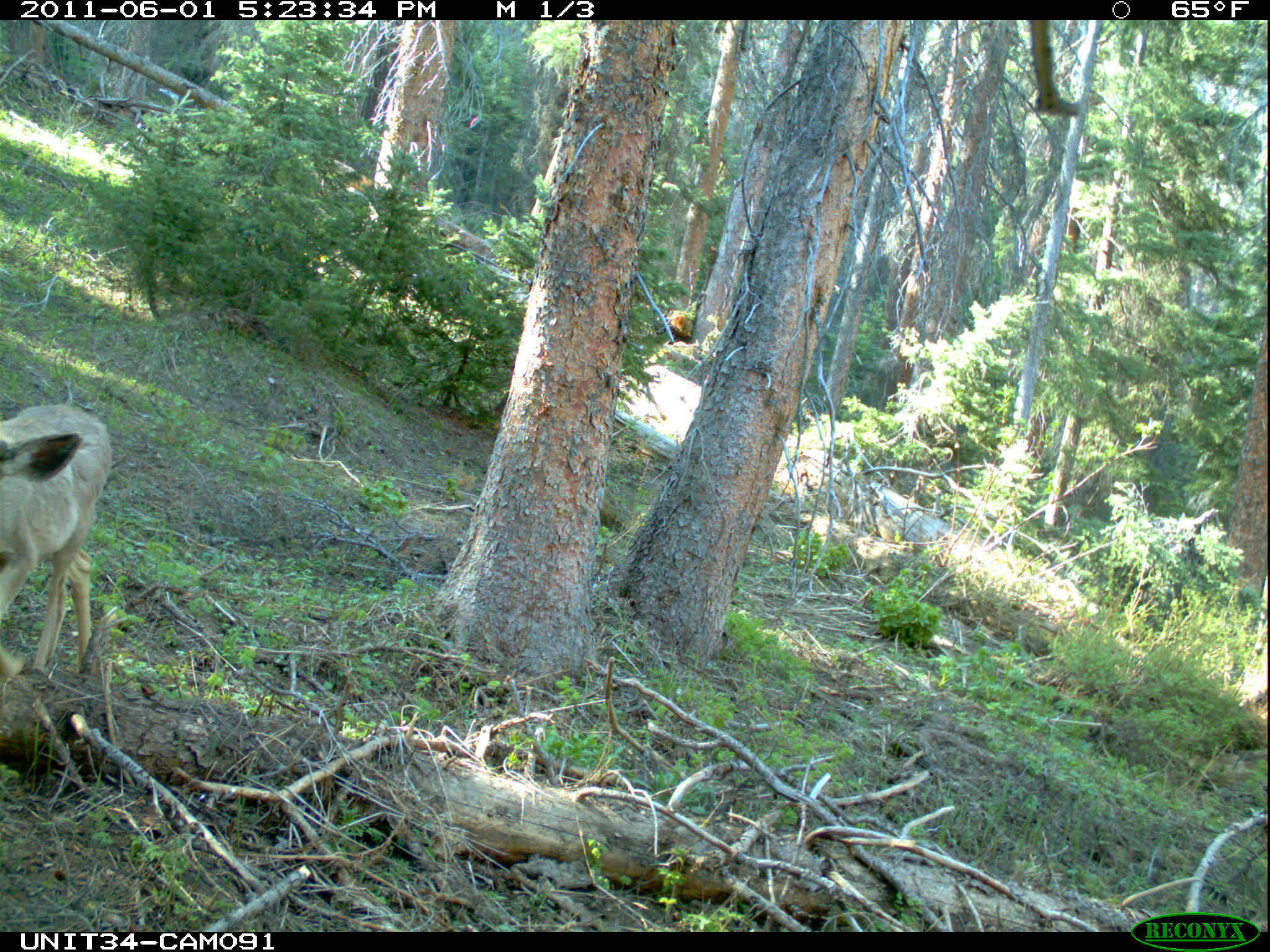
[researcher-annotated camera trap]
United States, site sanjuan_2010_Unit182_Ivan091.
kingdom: Animalia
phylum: Chordata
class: Mammalia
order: Artiodactyla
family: Cervidae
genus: Odocoileus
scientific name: Odocoileus hemionus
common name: mule deer